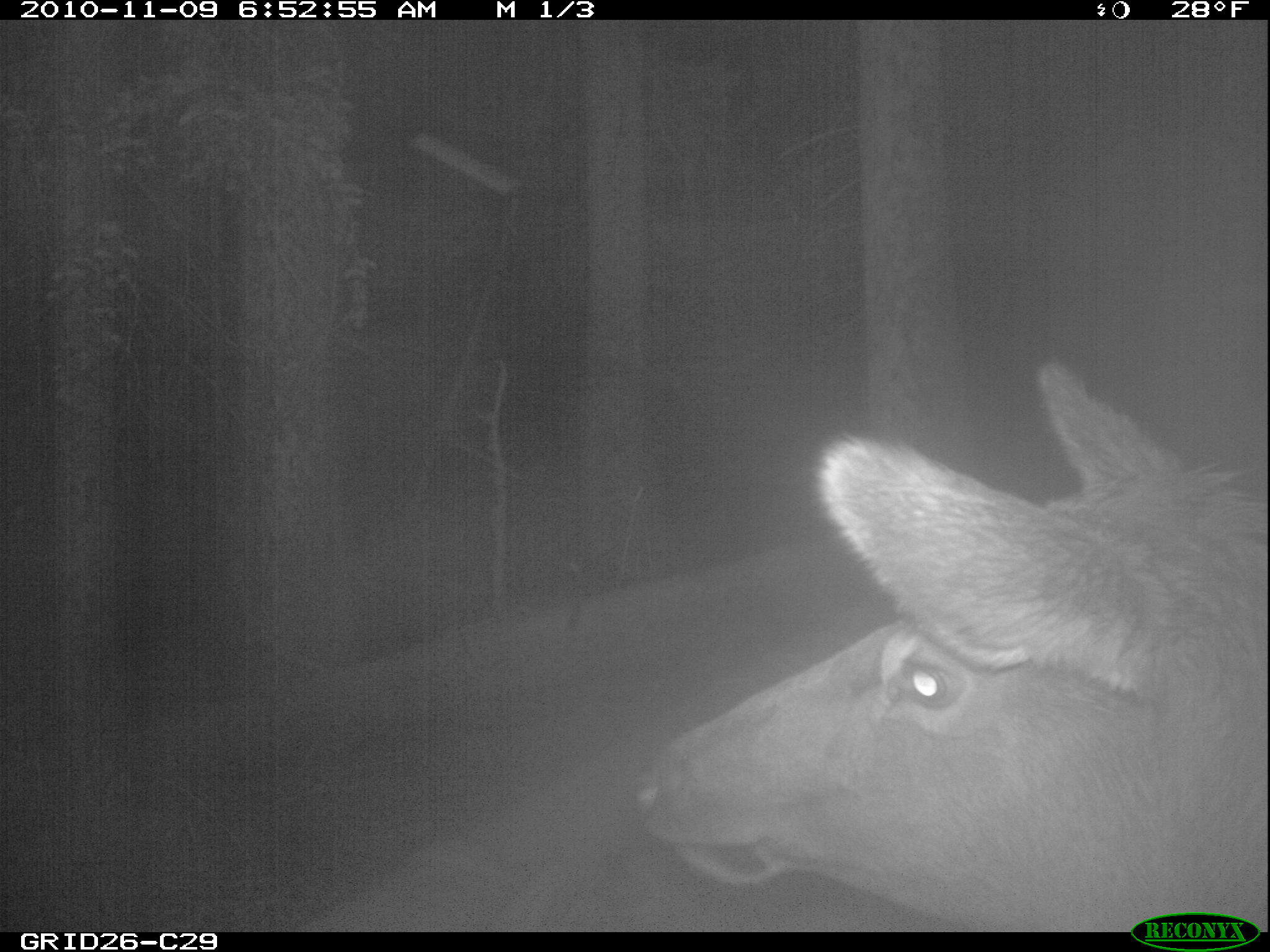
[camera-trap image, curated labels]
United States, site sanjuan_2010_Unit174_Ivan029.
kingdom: Animalia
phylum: Chordata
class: Mammalia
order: Artiodactyla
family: Cervidae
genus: Cervus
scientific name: Cervus elaphus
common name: red deer